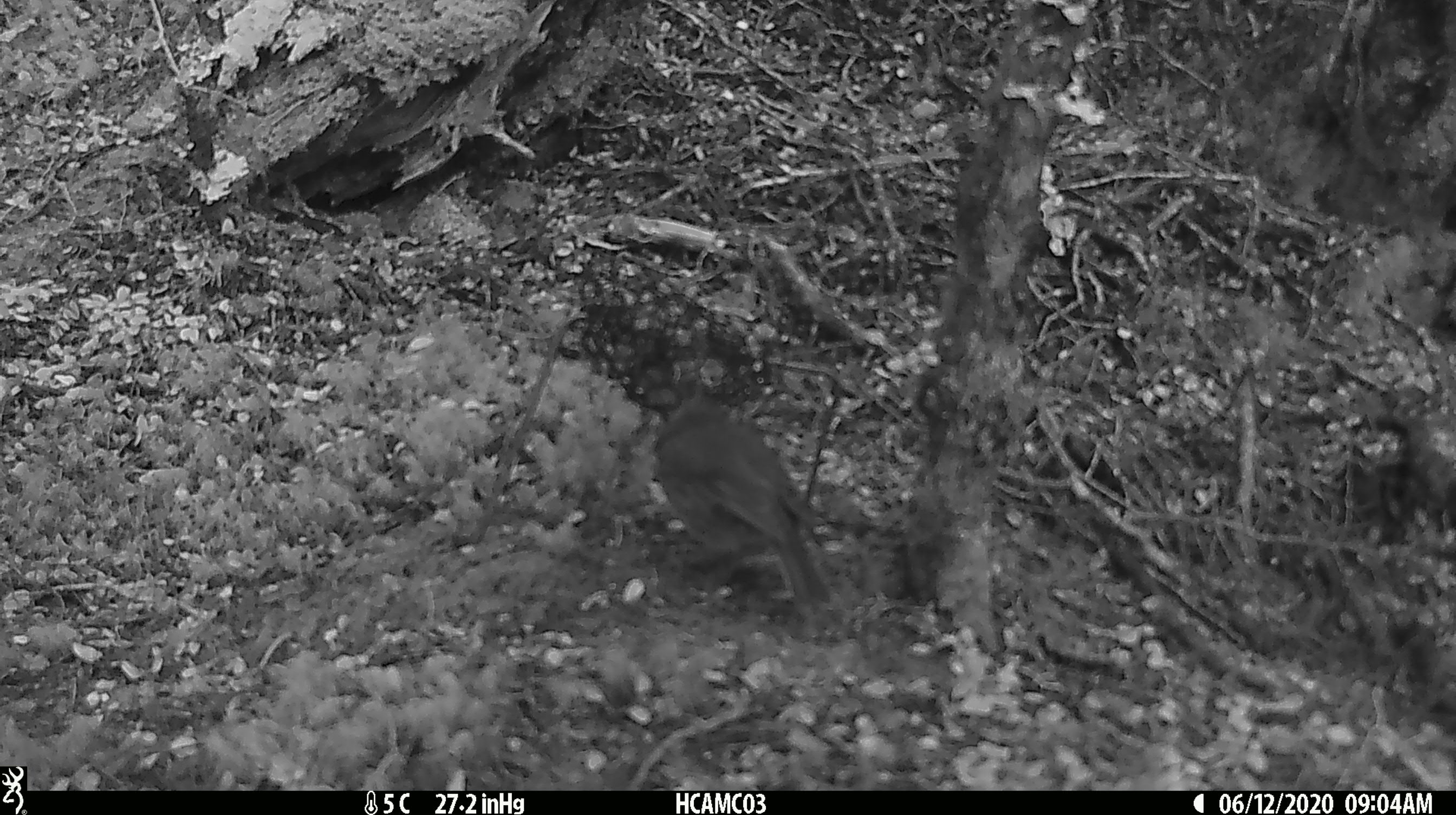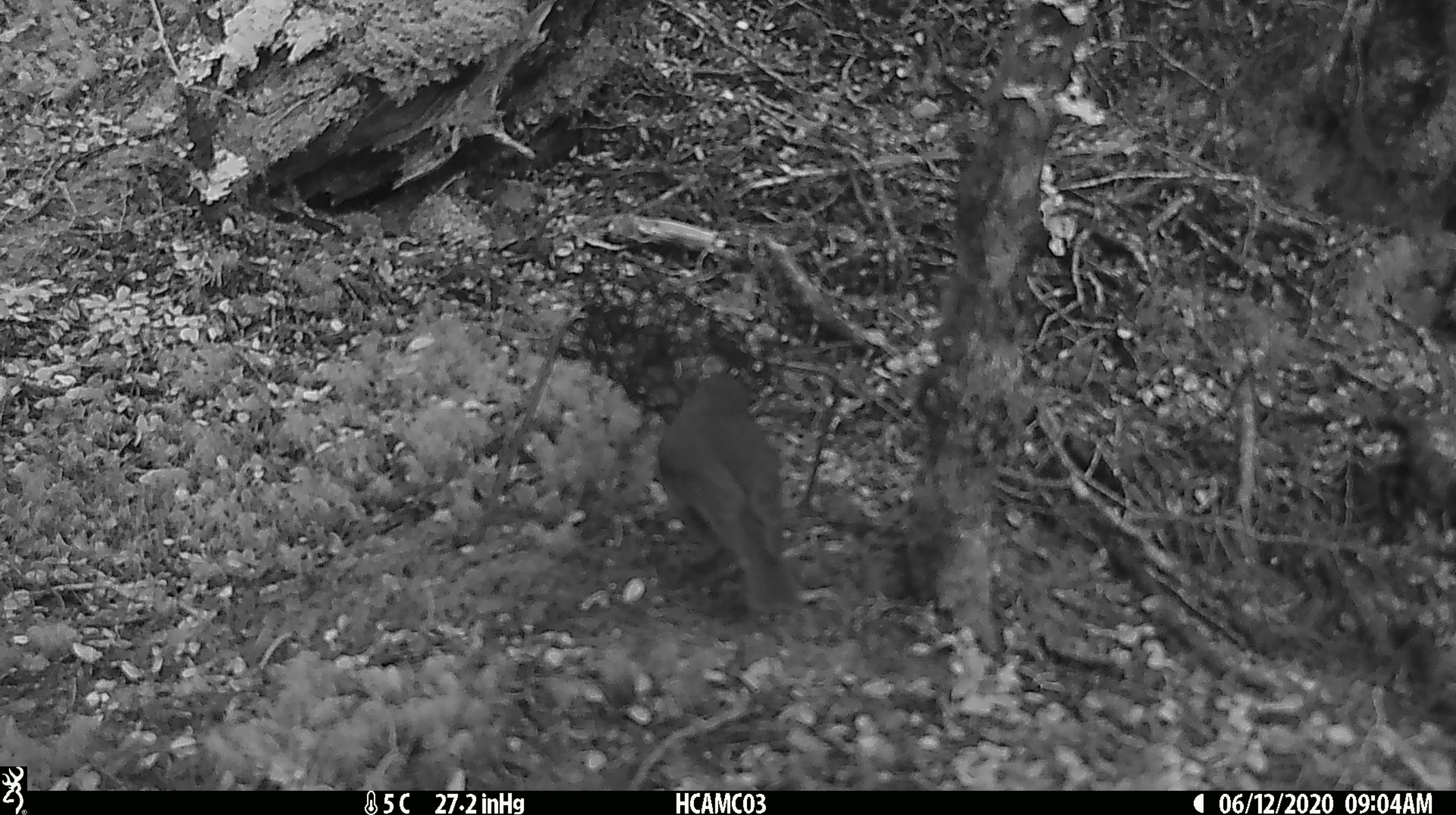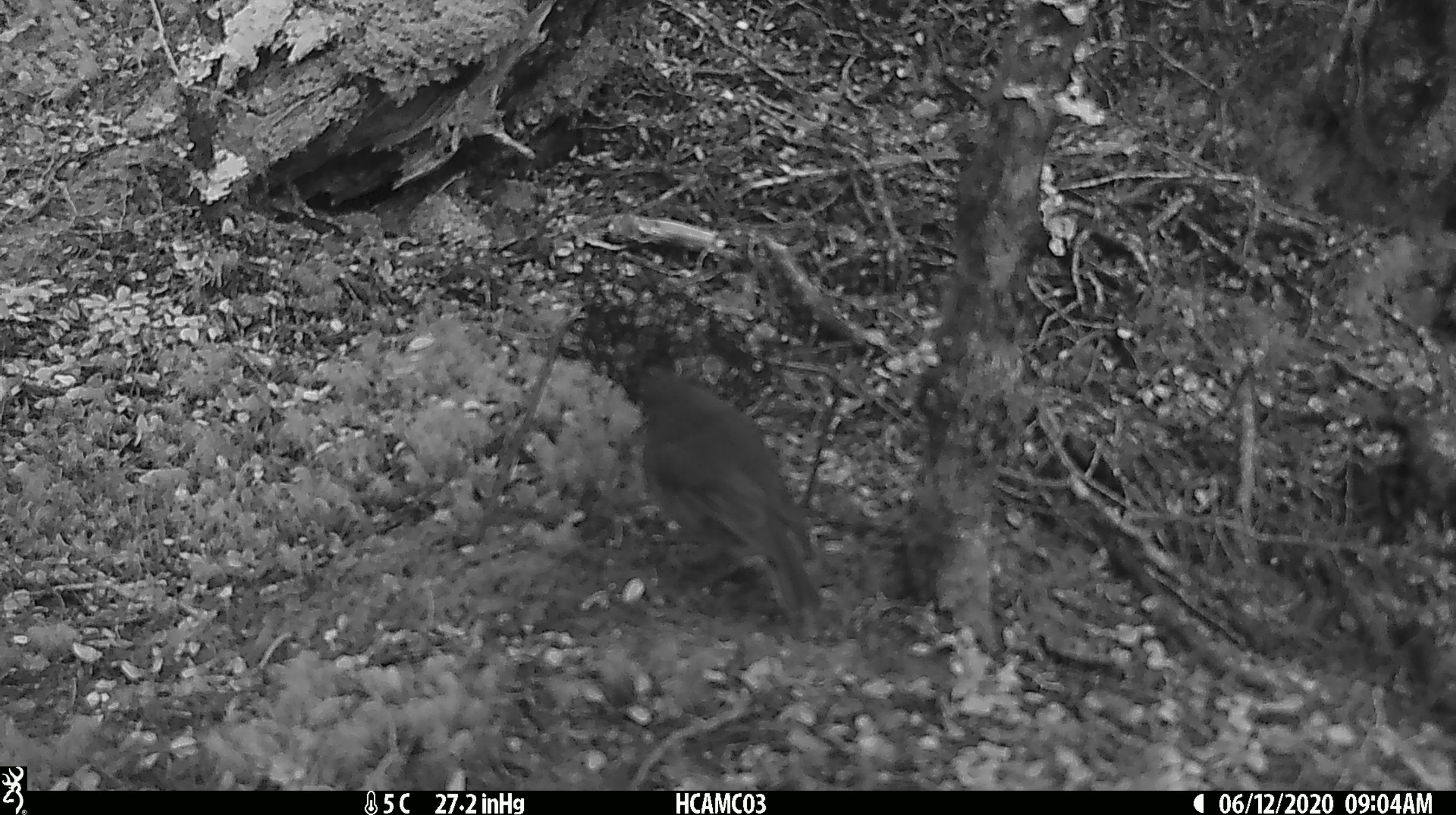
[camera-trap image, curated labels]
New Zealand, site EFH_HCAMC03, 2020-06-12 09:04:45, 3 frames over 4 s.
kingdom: Animalia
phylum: Chordata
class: Aves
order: Passeriformes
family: Petroicidae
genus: Petroica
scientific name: Petroica australis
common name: new zealand robin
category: robin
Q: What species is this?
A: Robin (new zealand robin) (Petroica australis).